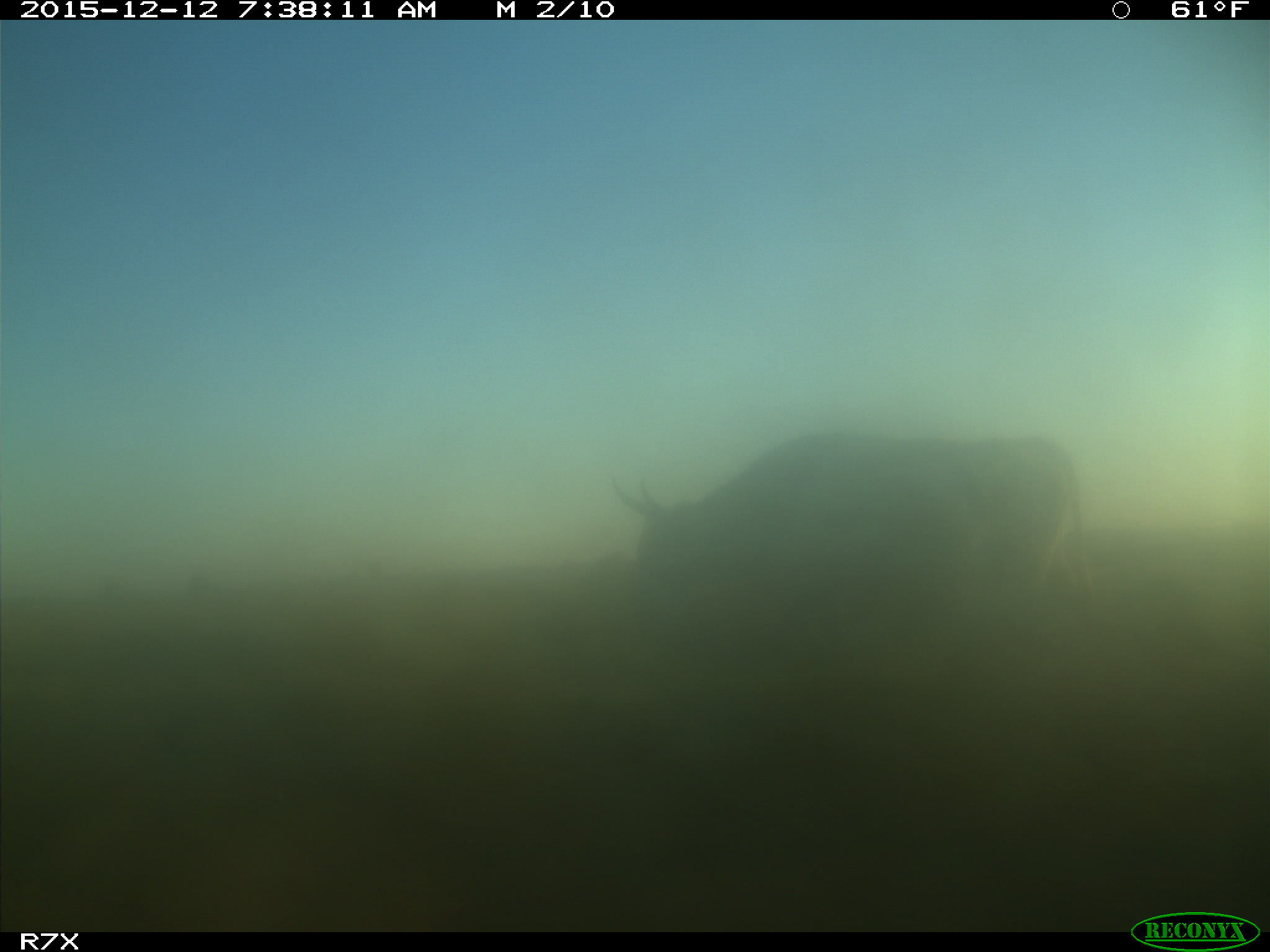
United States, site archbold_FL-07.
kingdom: Animalia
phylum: Chordata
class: Mammalia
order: Artiodactyla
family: Bovidae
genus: Bos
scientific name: Bos taurus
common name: domestic cow